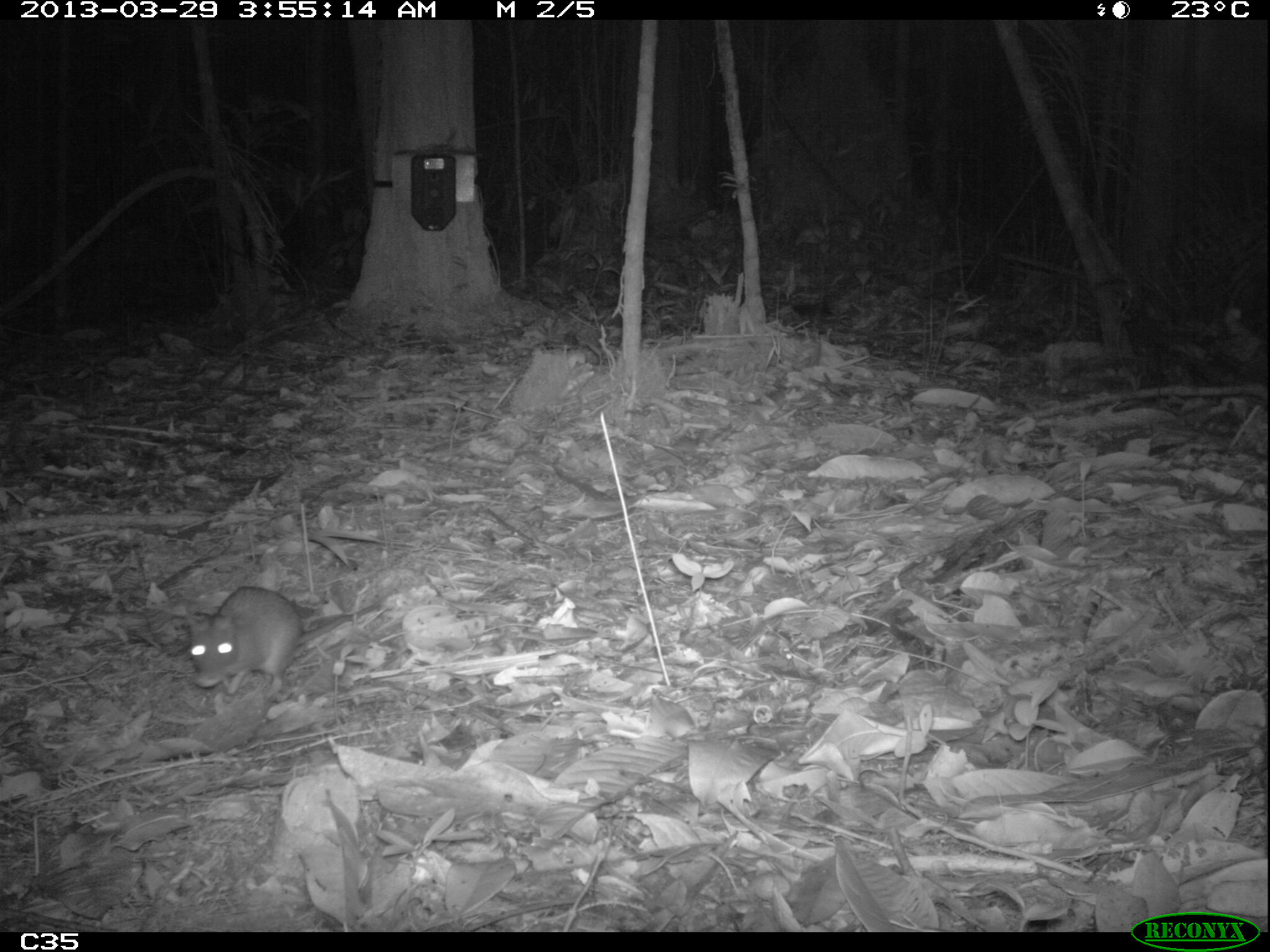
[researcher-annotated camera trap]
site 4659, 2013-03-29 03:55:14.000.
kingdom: Animalia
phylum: Chordata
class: Mammalia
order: Rodentia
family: Muridae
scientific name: Muridae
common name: mice, rats, and gerbils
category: unknown mouse or rat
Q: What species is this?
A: Unknown mouse or rat (mice, rats, and gerbils) (Muridae).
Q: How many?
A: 1.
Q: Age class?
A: Adult.